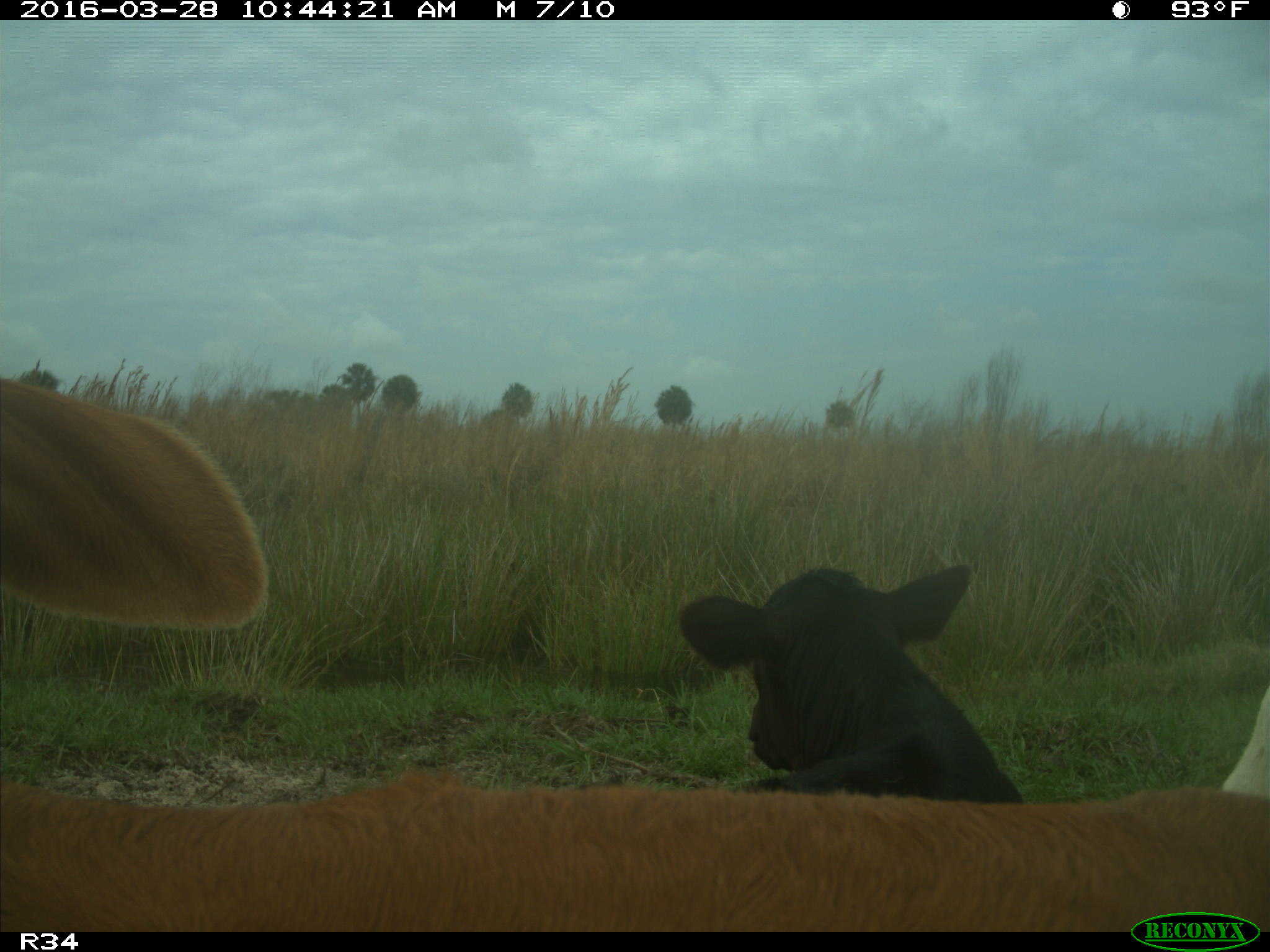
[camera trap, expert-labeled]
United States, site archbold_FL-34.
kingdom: Animalia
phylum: Chordata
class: Mammalia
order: Artiodactyla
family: Bovidae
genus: Bos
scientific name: Bos taurus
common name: domestic cow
Bos taurus (domestic cow).